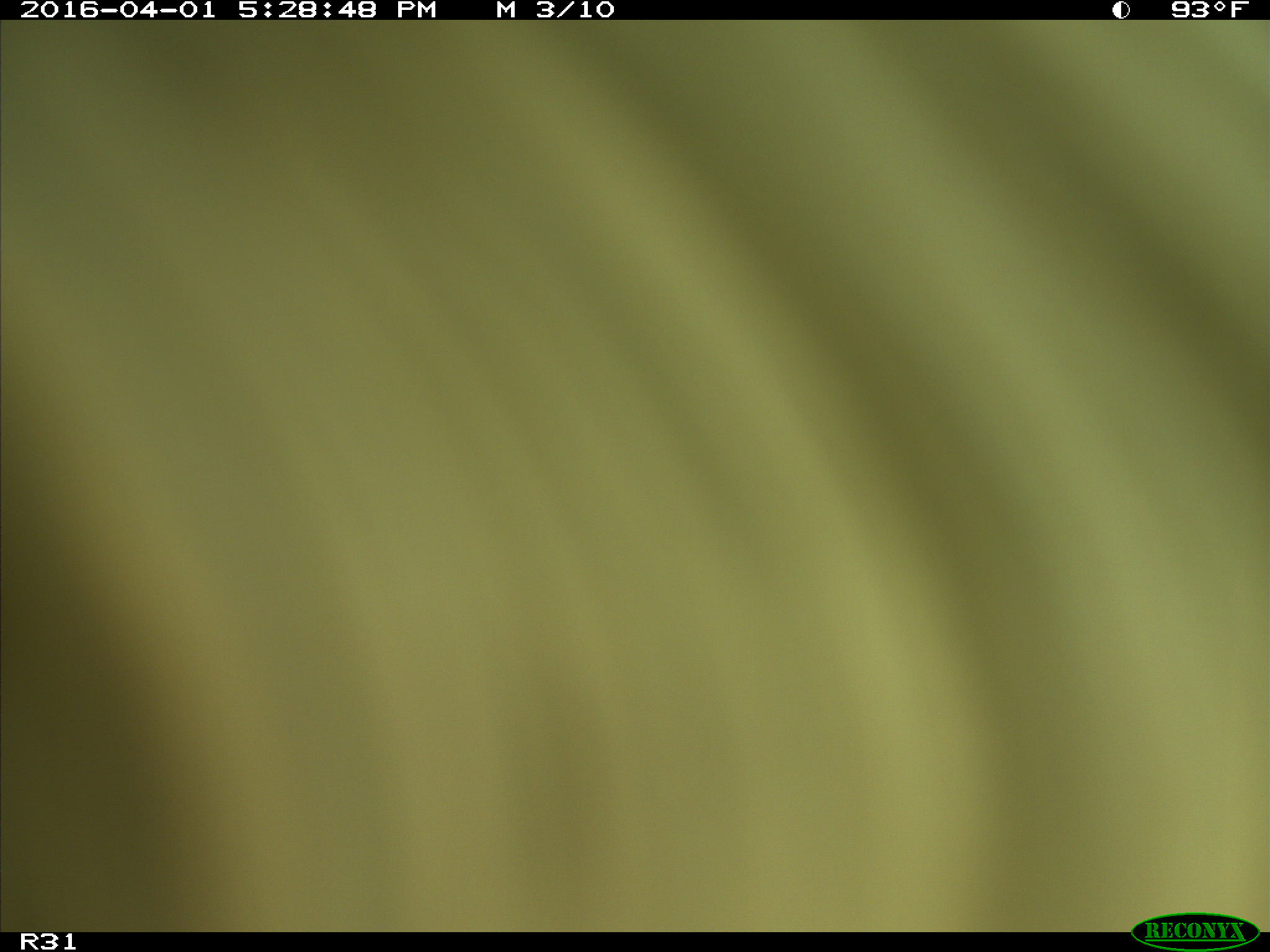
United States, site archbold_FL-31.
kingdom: Animalia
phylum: Chordata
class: Mammalia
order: Artiodactyla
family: Bovidae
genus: Bos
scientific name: Bos taurus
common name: domestic cow